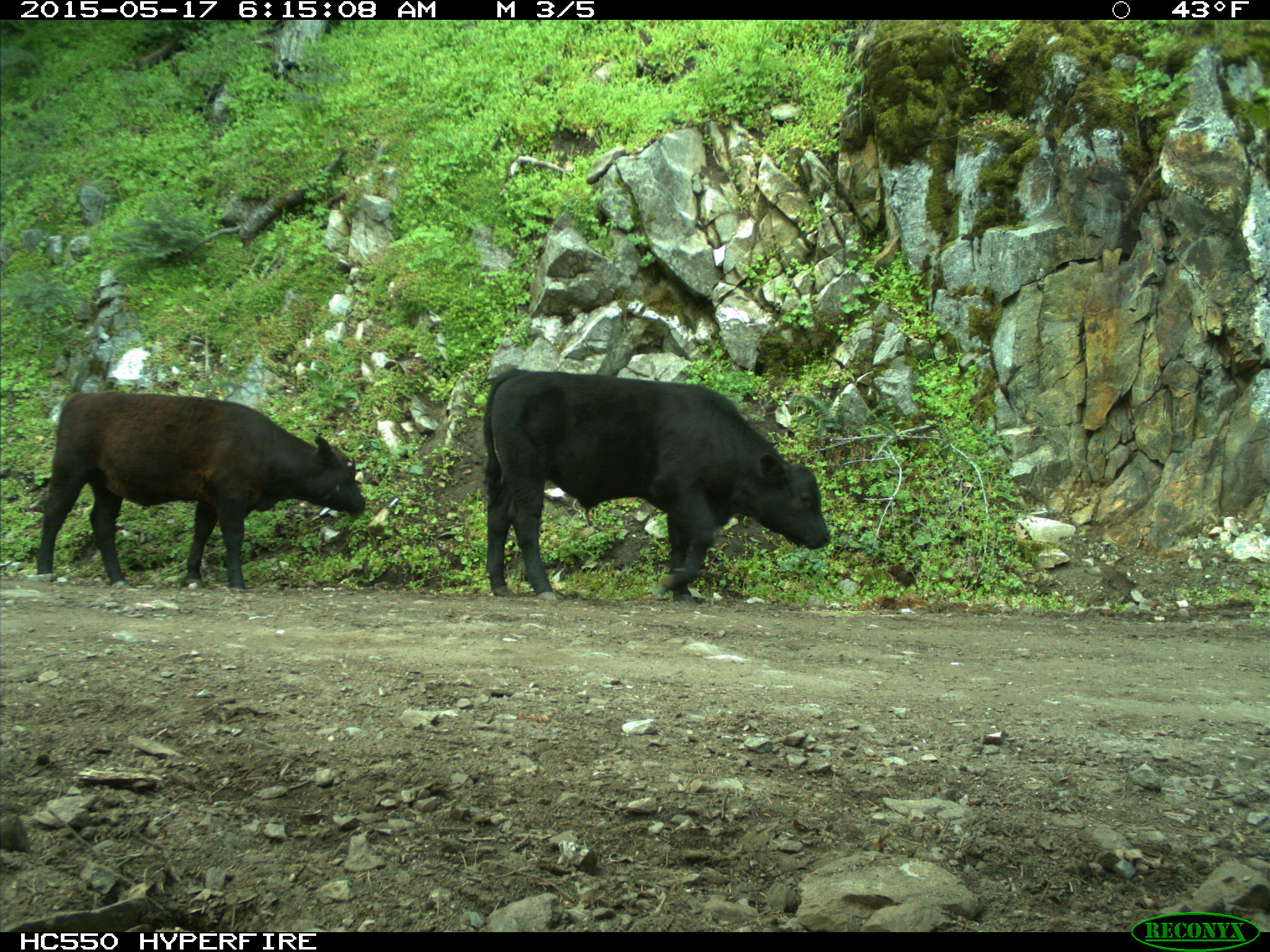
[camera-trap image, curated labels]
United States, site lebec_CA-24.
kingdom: Animalia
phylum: Chordata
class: Mammalia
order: Artiodactyla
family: Bovidae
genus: Bos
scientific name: Bos taurus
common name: domestic cow